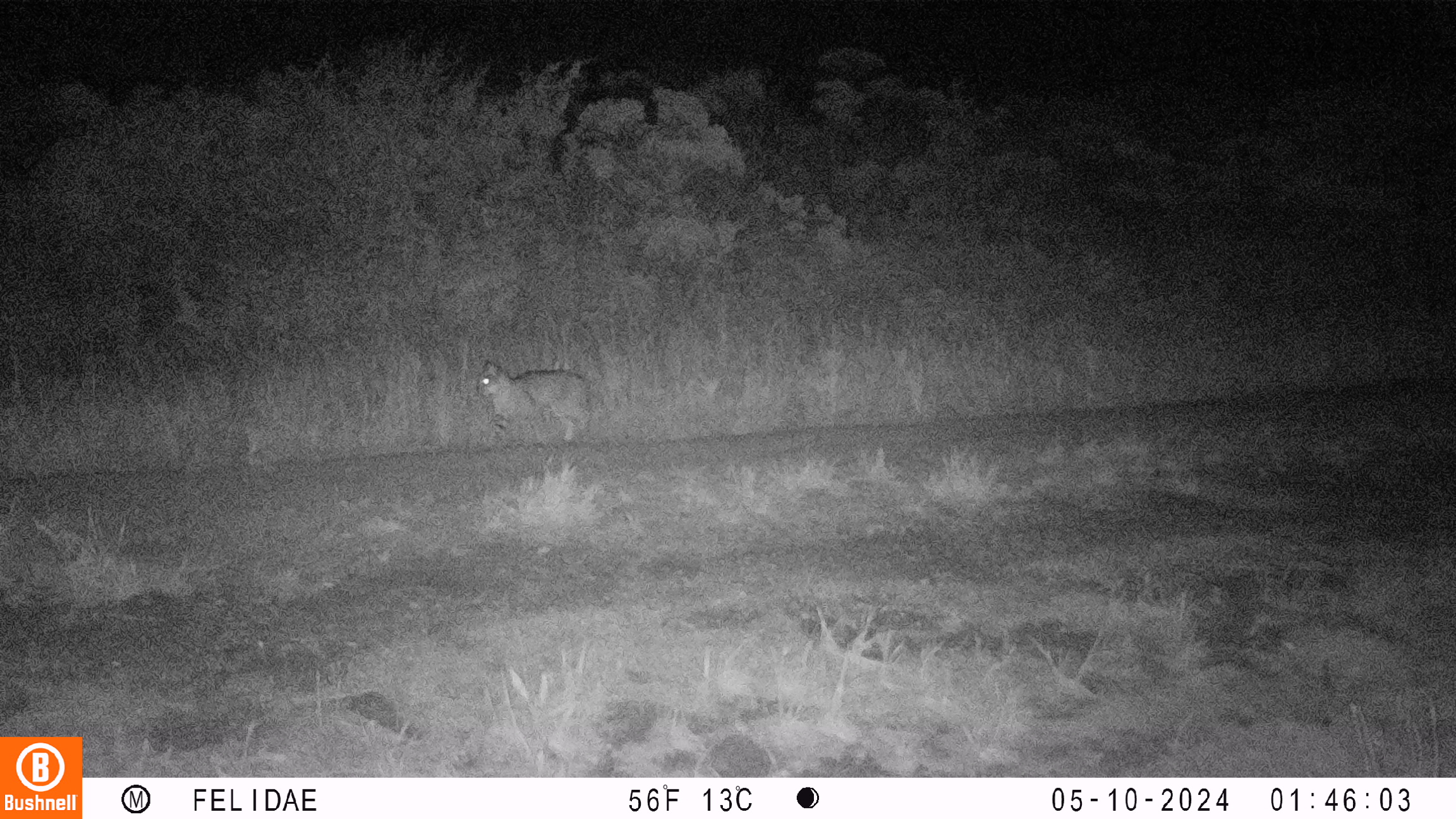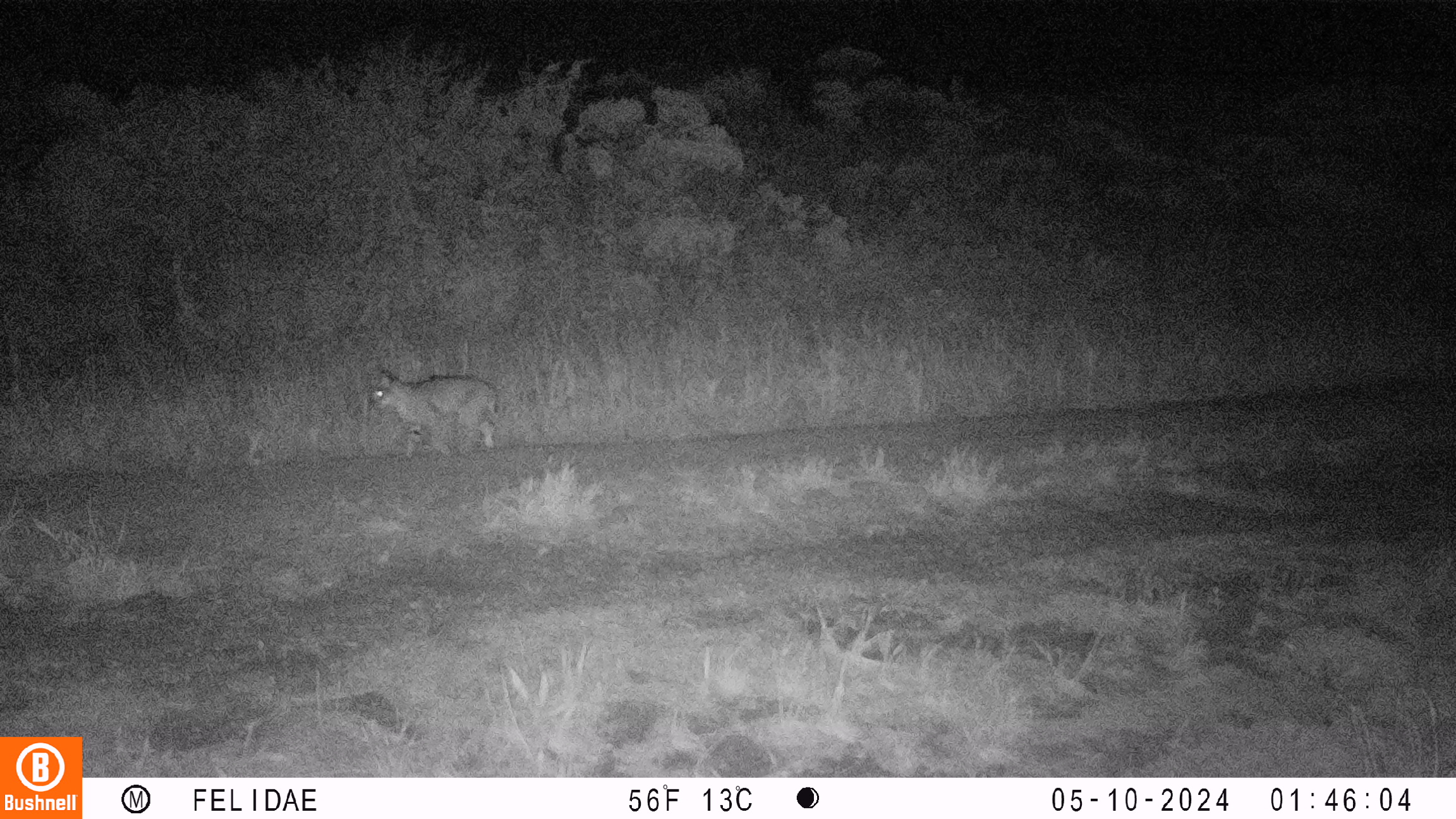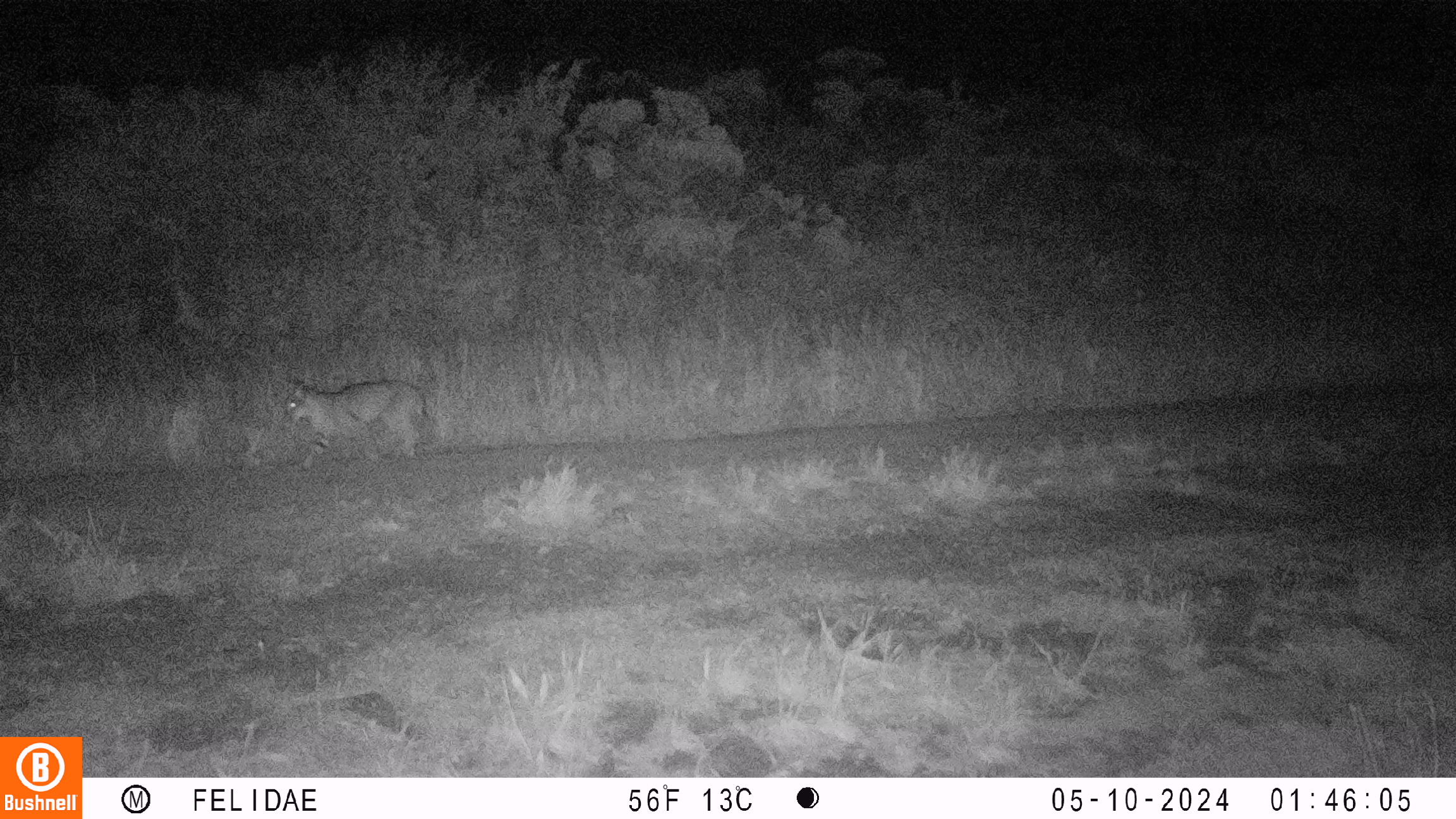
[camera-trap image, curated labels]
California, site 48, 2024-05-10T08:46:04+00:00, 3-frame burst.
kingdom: Animalia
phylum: Chordata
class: Mammalia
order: Carnivora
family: Felidae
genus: Lynx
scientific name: Lynx rufus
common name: bobcat